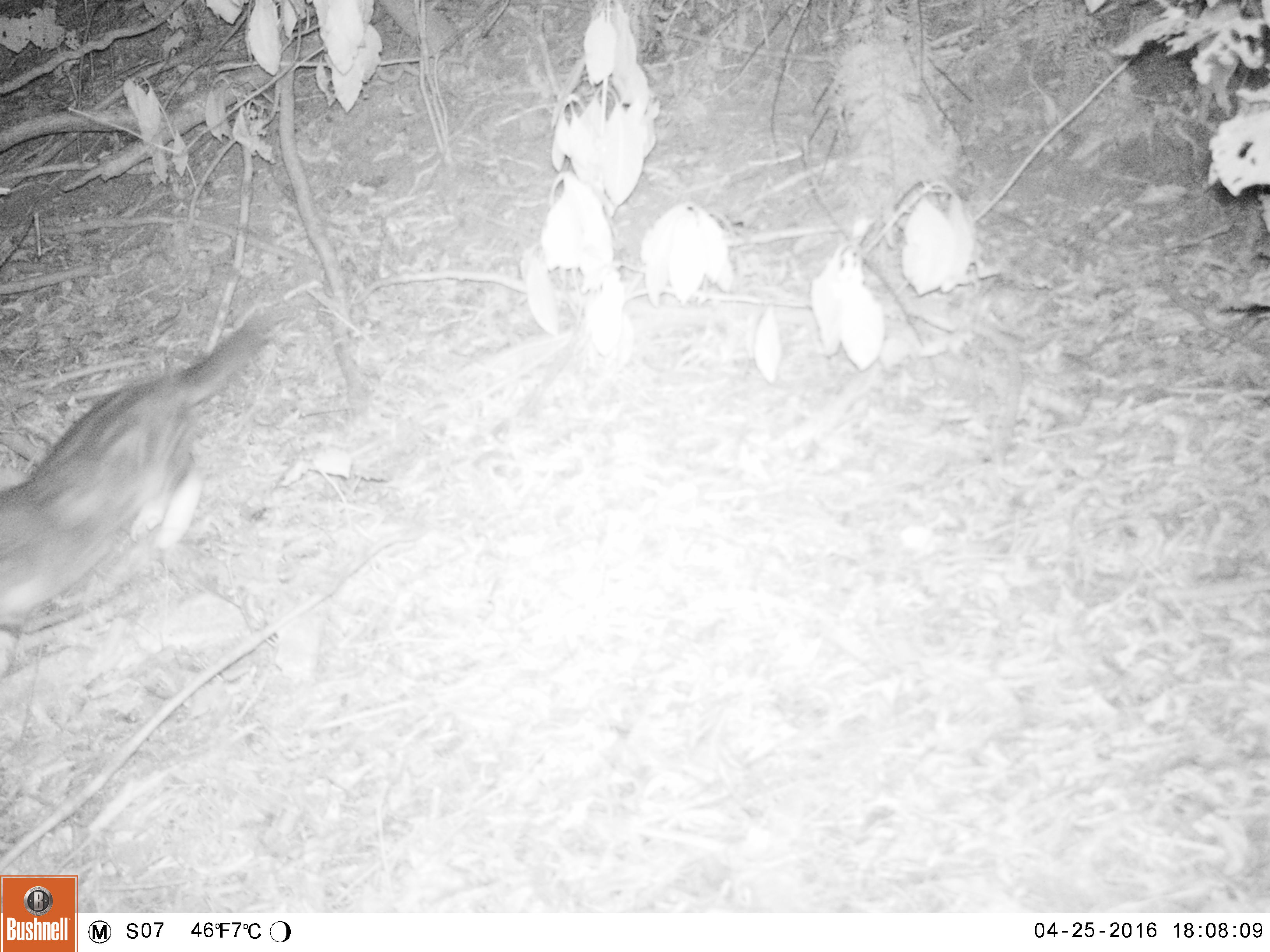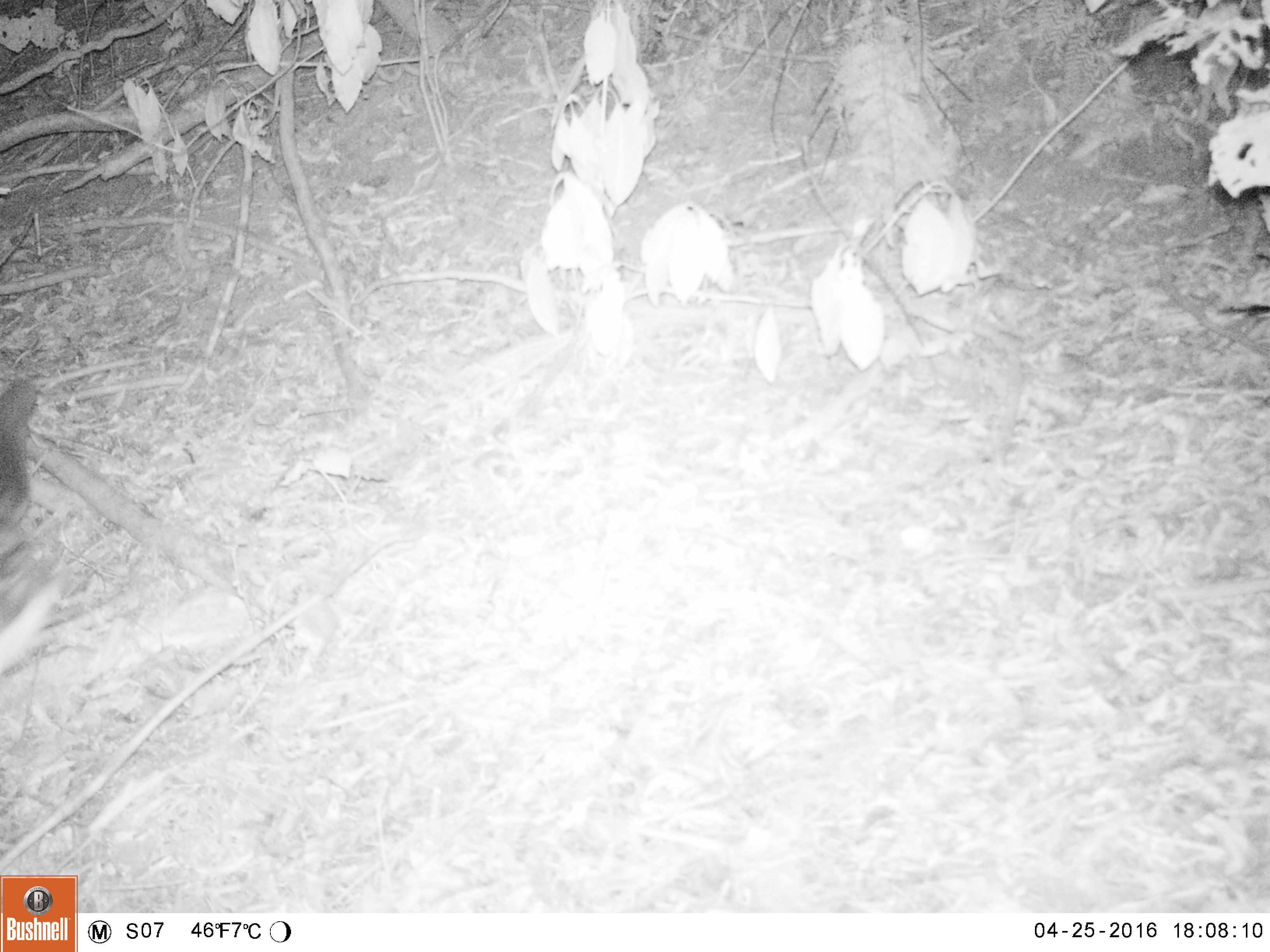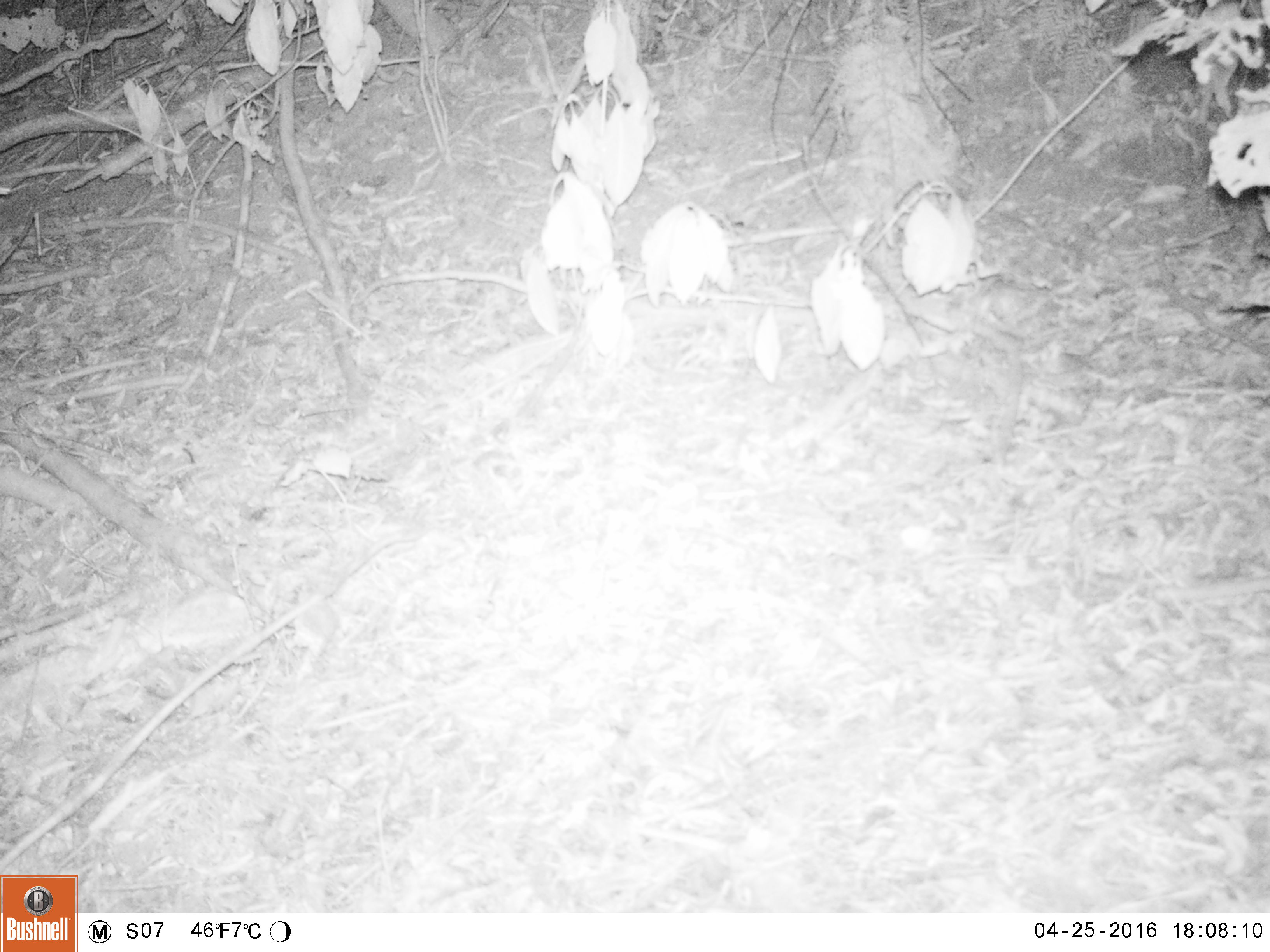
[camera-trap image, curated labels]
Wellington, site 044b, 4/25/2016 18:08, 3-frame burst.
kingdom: Animalia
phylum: Chordata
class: Mammalia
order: Carnivora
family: Felidae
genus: Felis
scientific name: Felis catus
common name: cat